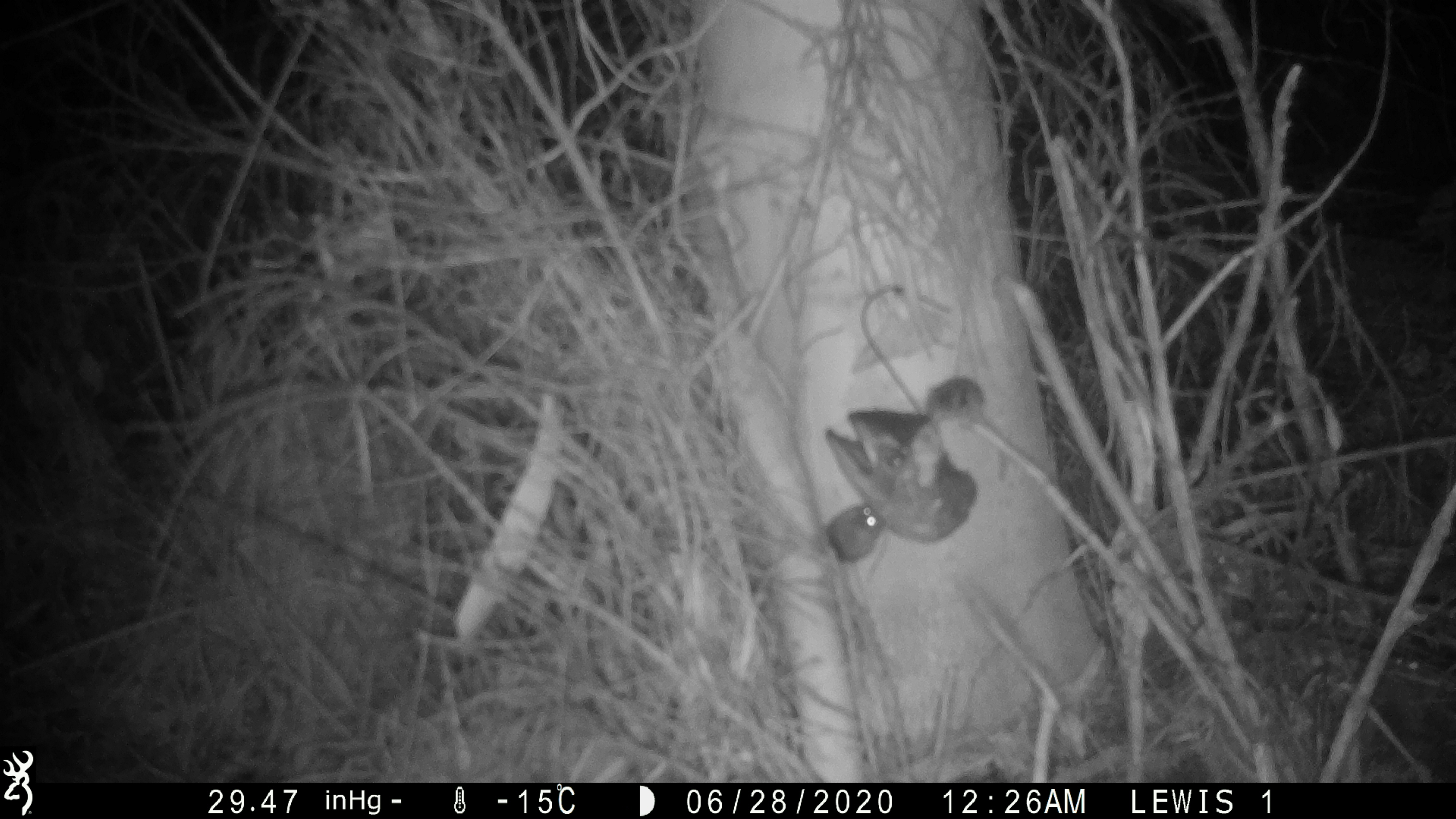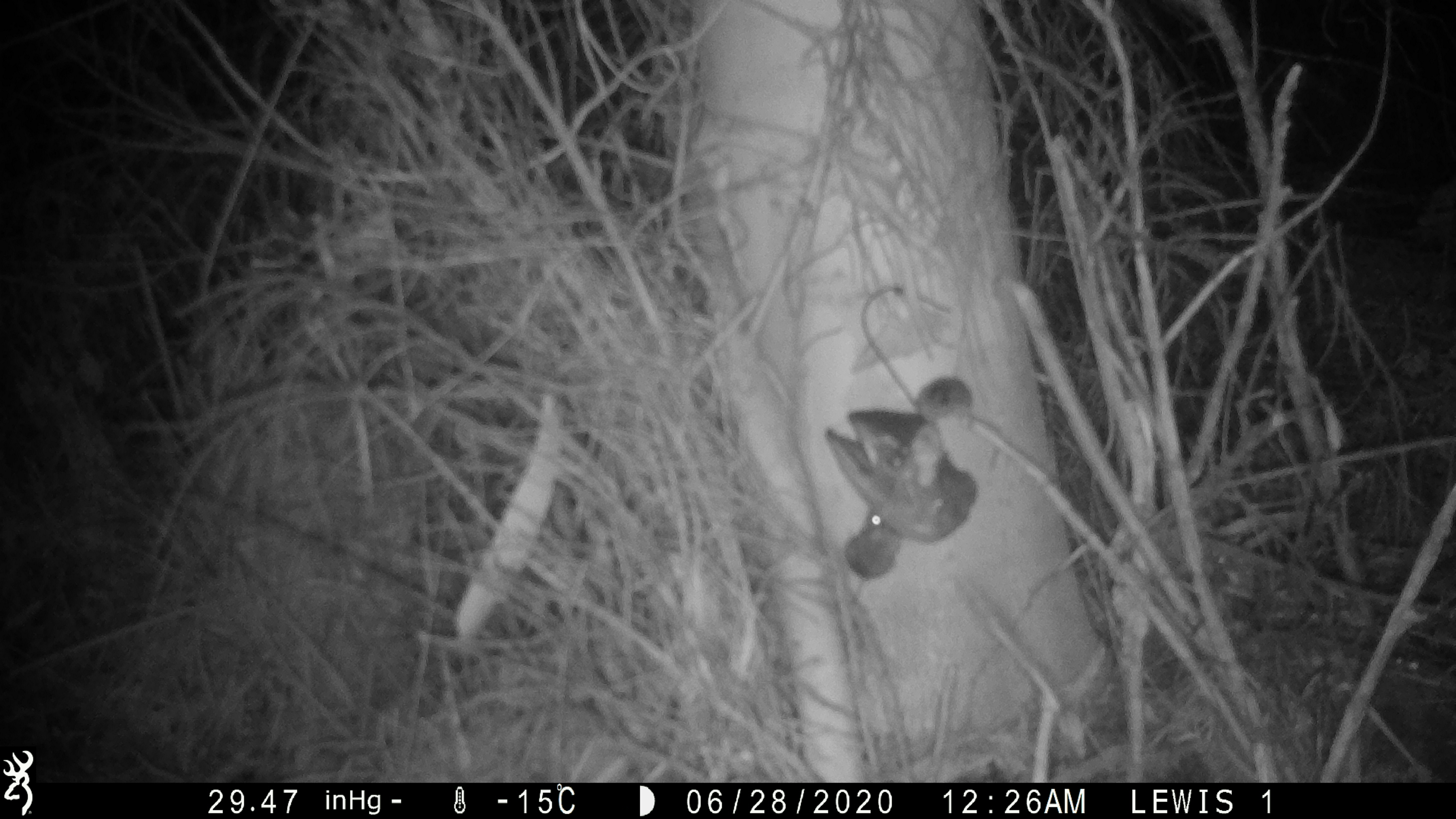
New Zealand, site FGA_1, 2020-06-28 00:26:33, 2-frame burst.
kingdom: Animalia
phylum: Chordata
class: Mammalia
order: Rodentia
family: Muridae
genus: Mus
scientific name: Mus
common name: mouse